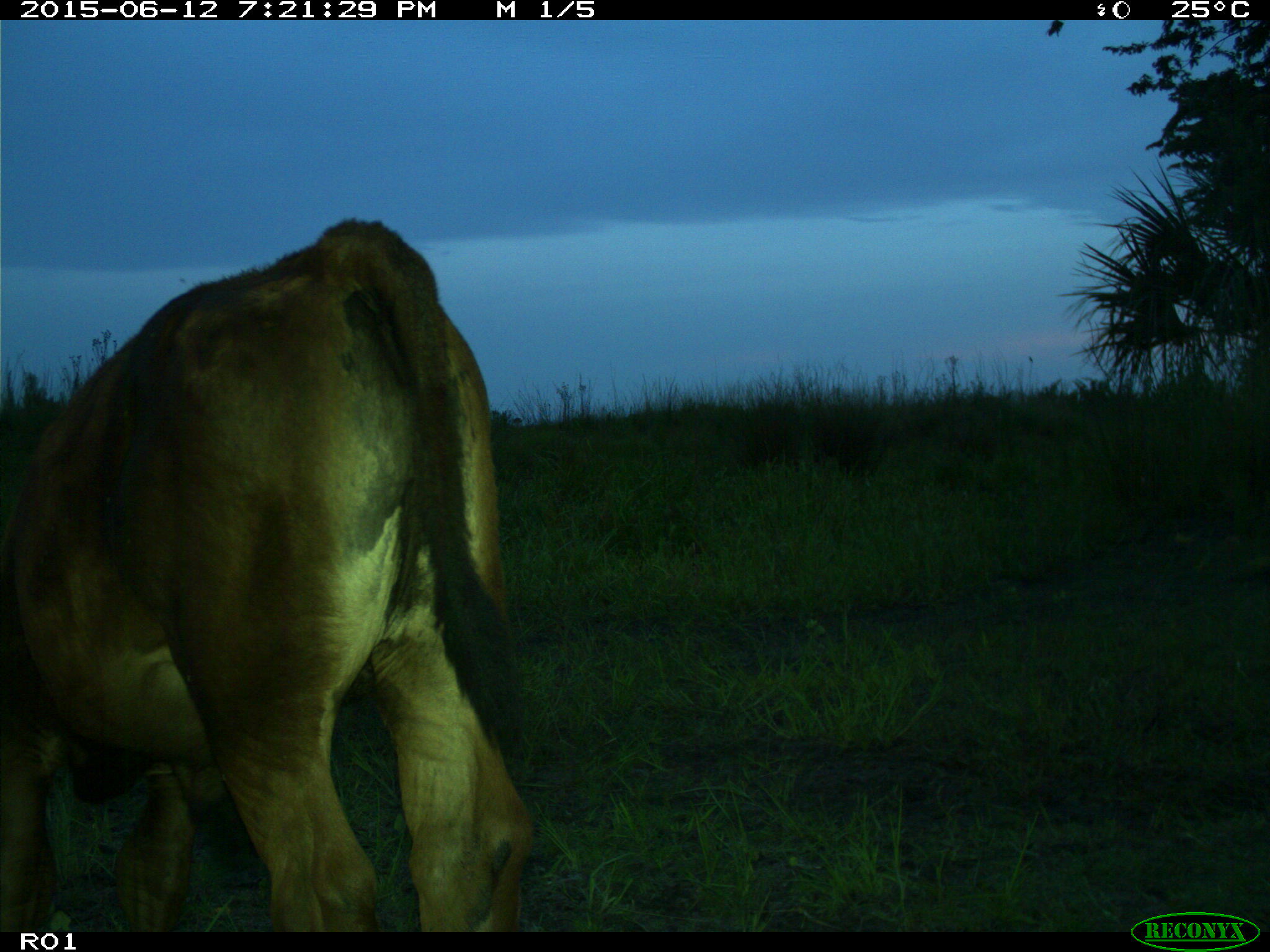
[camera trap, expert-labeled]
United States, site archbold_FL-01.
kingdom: Animalia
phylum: Chordata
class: Mammalia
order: Artiodactyla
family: Bovidae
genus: Bos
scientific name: Bos taurus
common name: domestic cow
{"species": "Bos taurus (domestic cow)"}